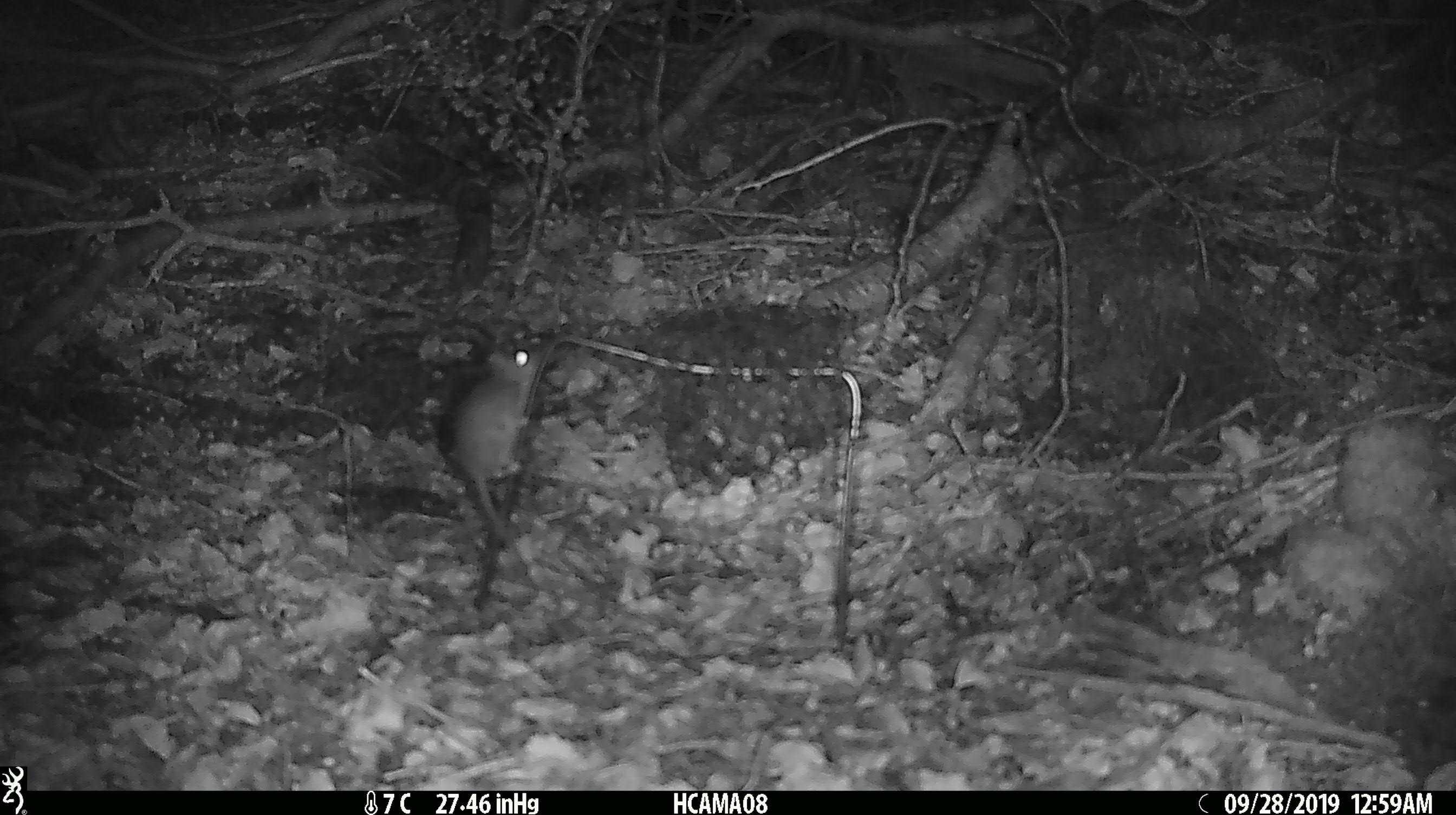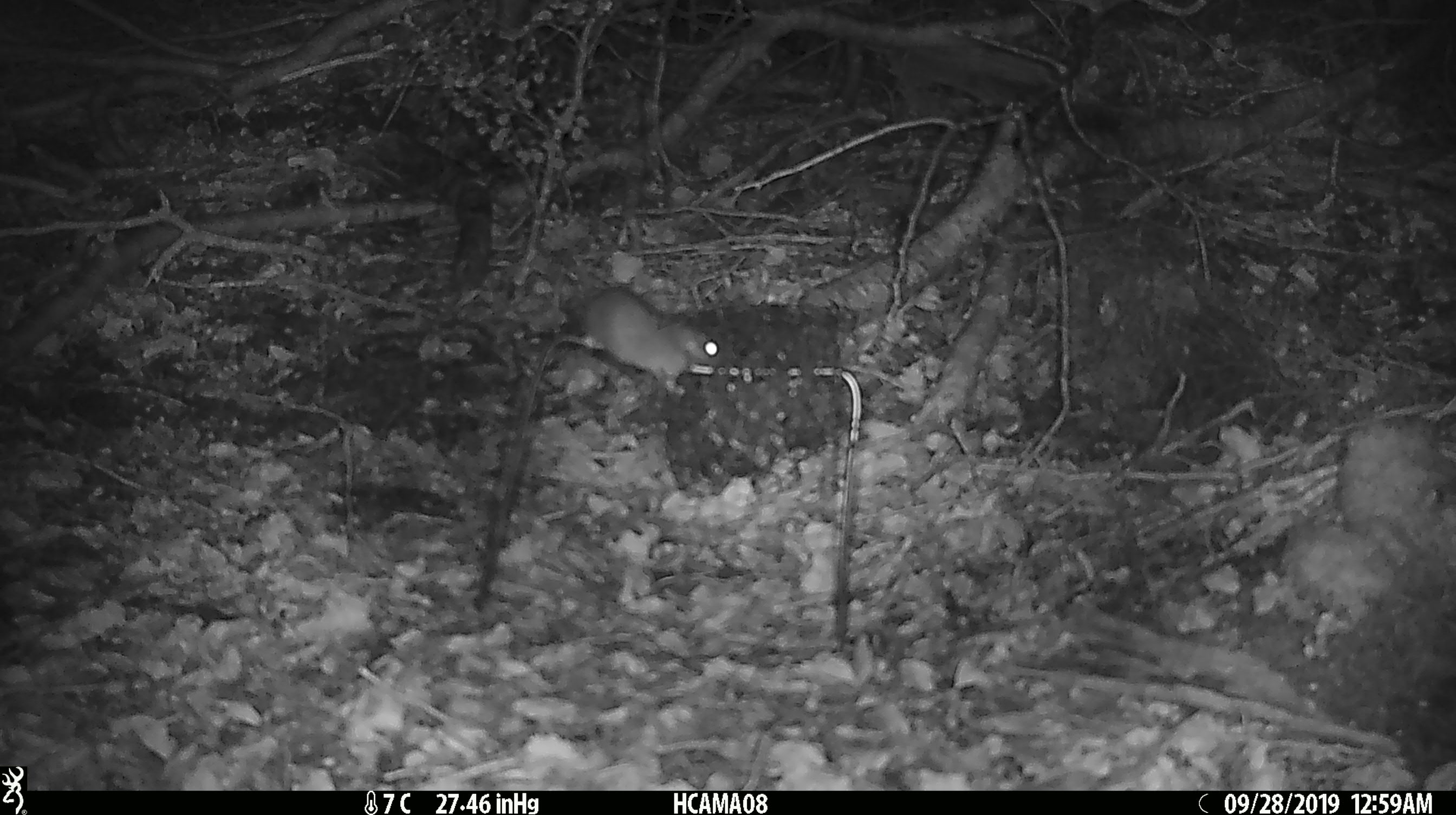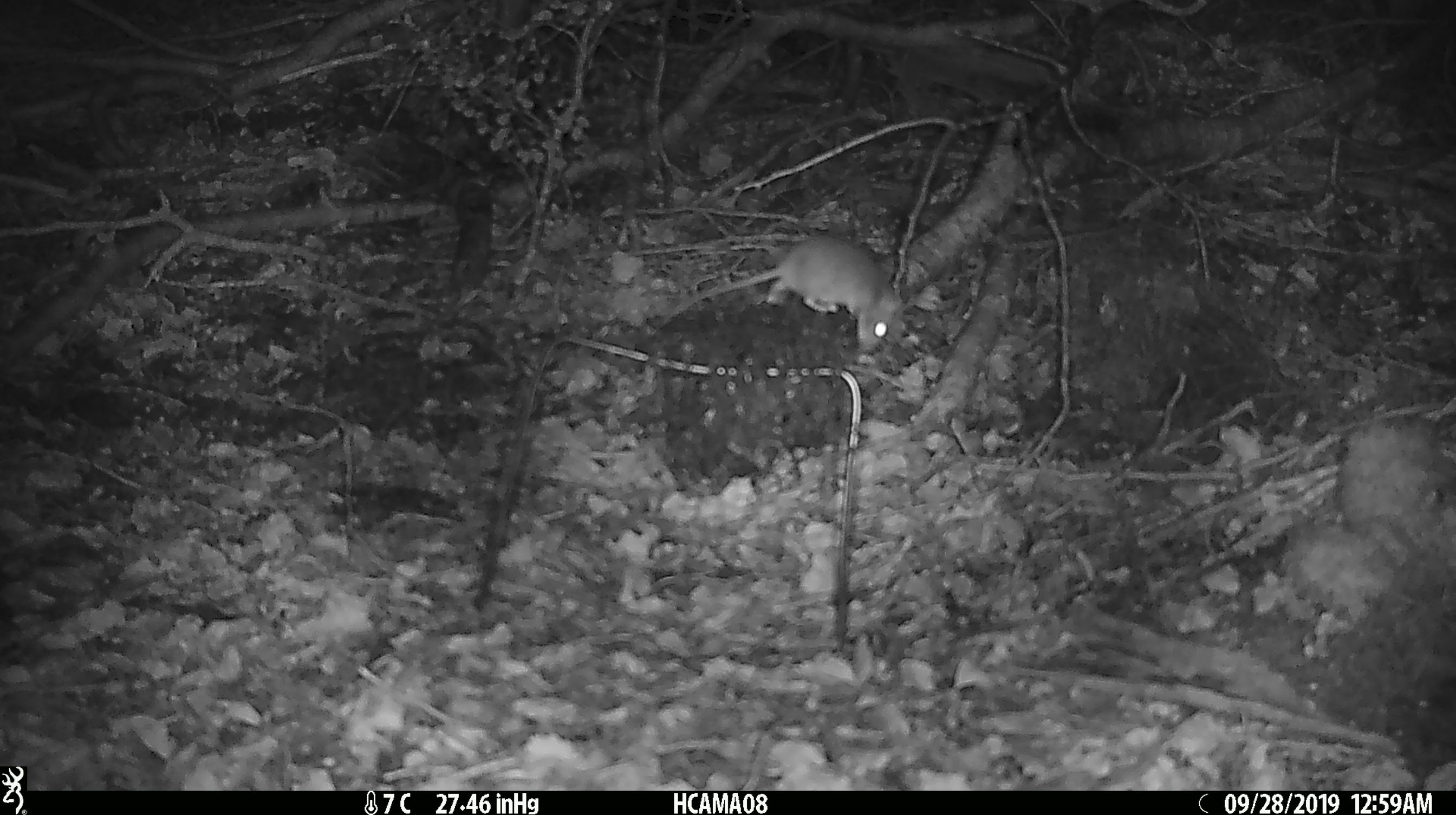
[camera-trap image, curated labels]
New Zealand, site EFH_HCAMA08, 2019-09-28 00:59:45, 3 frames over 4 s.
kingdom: Animalia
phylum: Chordata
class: Mammalia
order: Rodentia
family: Muridae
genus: Mus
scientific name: Mus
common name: mouse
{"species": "mouse (Mus)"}